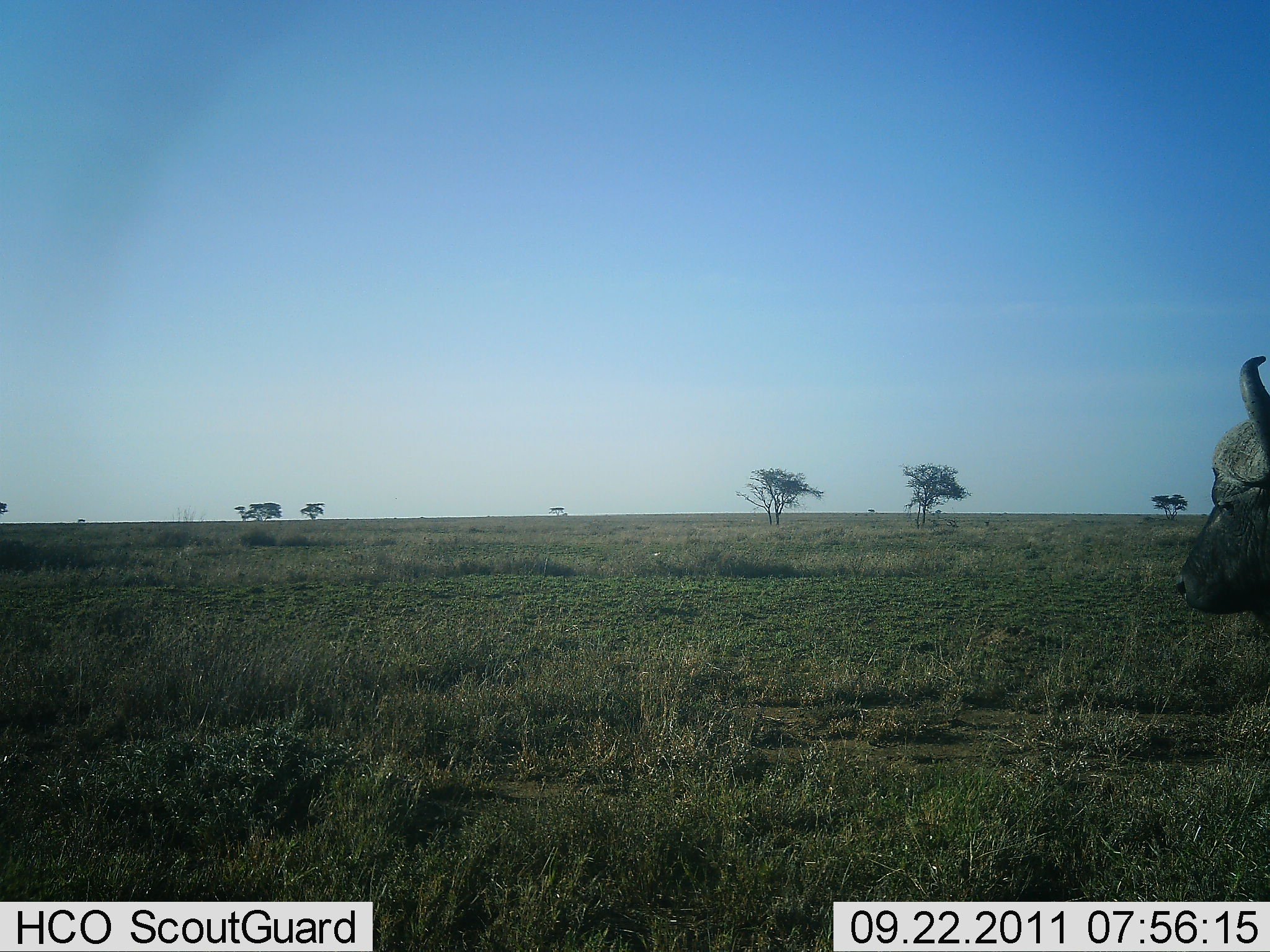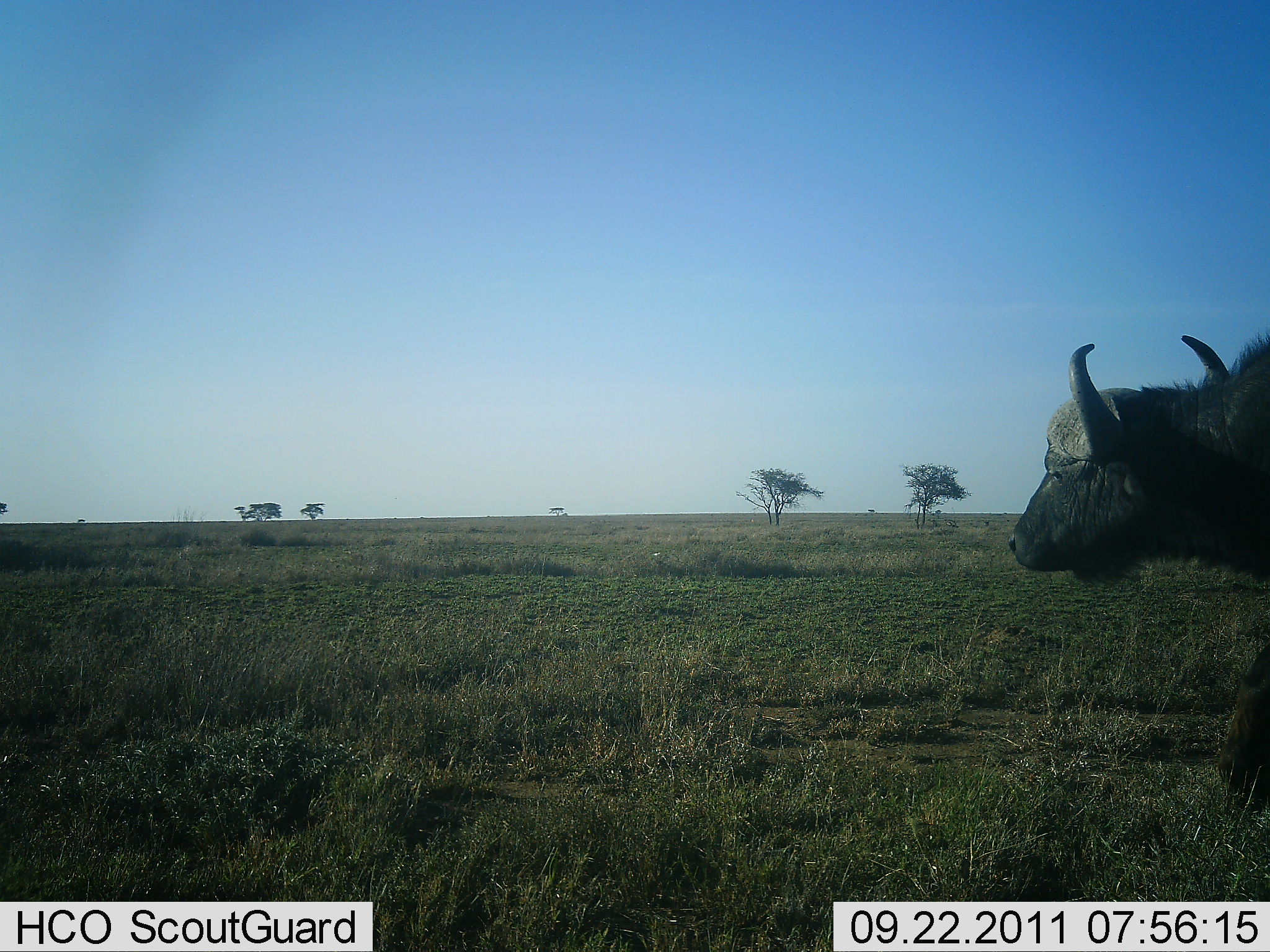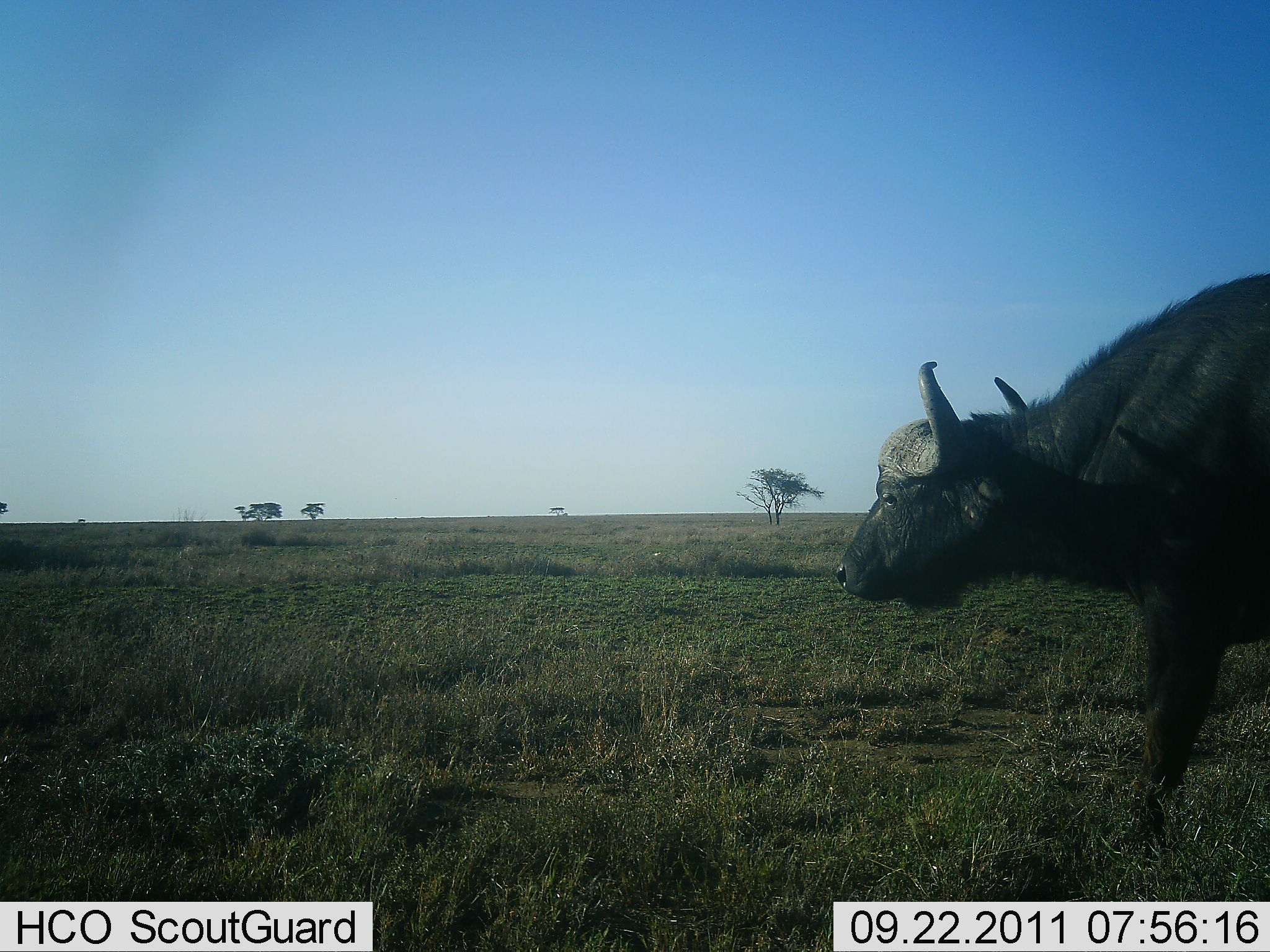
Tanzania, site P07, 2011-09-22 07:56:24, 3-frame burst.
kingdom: Animalia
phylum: Chordata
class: Mammalia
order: Artiodactyla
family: Bovidae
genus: Syncerus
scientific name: Syncerus caffer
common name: cape buffalo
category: buffalo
Buffalo (cape buffalo) (Syncerus caffer), count 1. Behavior (volunteer vote fractions): standing 25%, resting 0%, moving 83%, interacting 0%. Young present (vote fraction): 0%. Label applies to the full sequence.